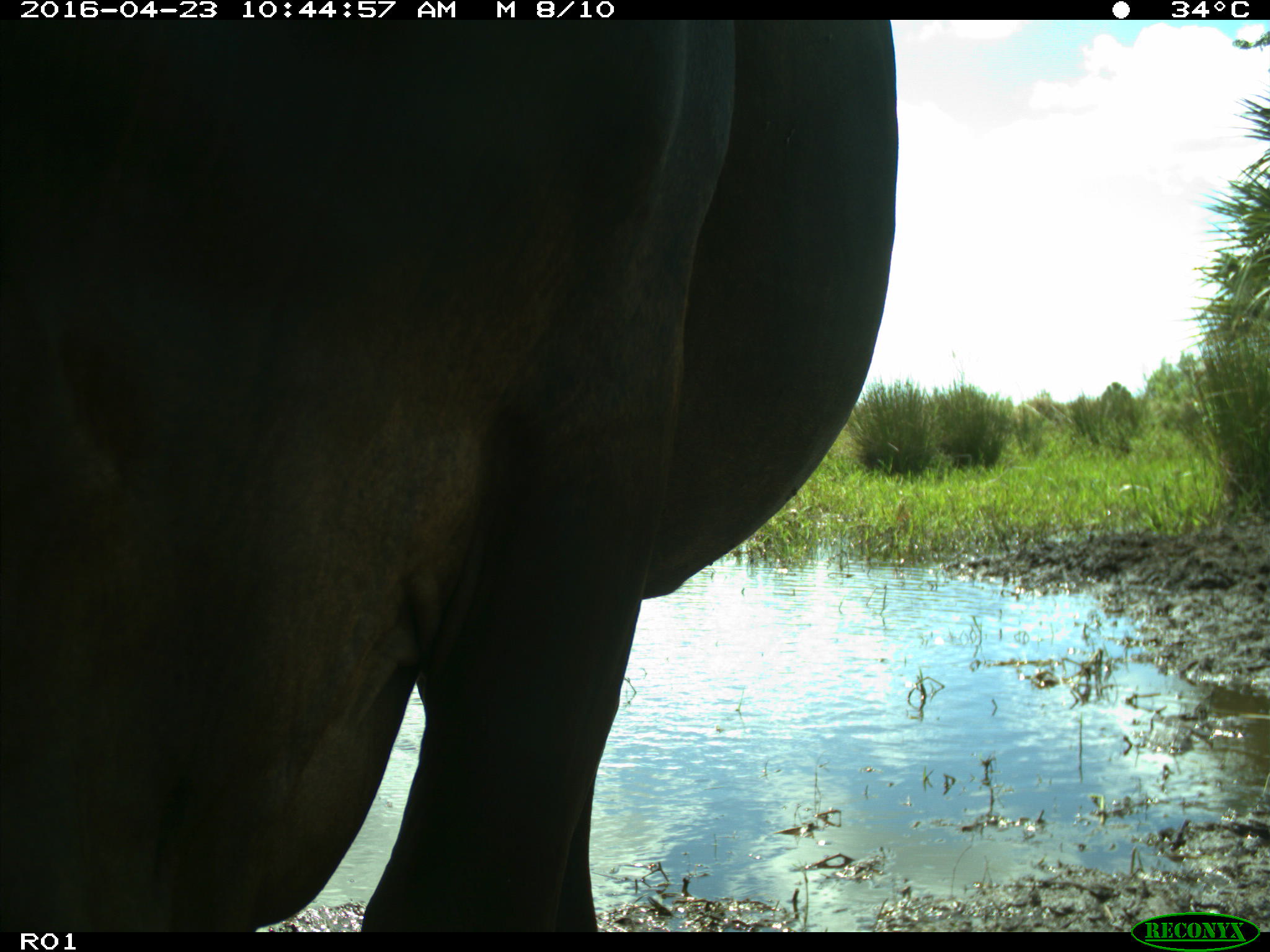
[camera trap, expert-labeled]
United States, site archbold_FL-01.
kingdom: Animalia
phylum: Chordata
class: Mammalia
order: Artiodactyla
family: Bovidae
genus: Bos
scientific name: Bos taurus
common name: domestic cow